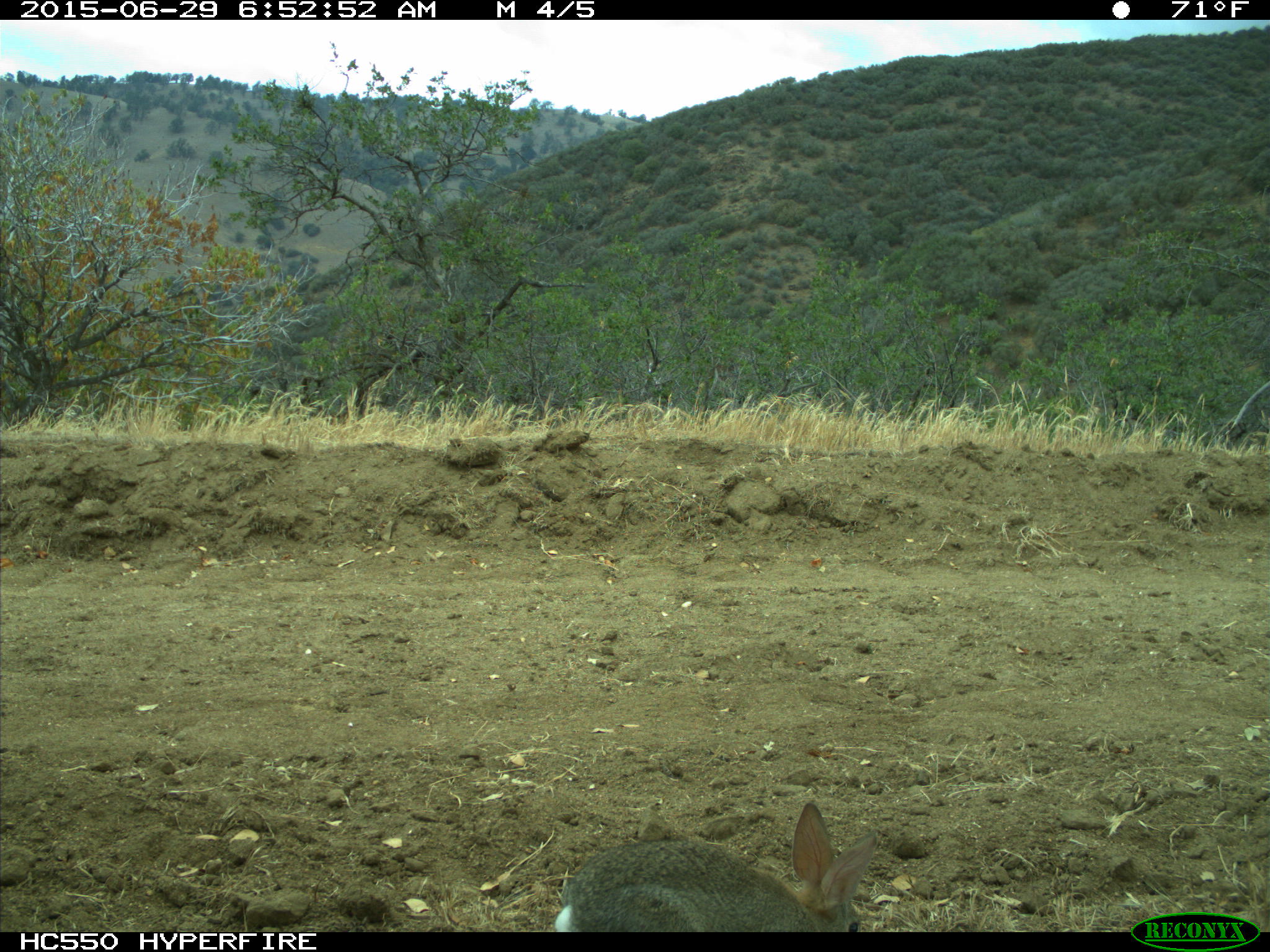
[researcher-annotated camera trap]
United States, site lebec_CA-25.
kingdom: Animalia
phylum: Chordata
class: Mammalia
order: Lagomorpha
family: Leporidae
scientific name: Leporidae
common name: rabbits and hares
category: unidentified rabbit